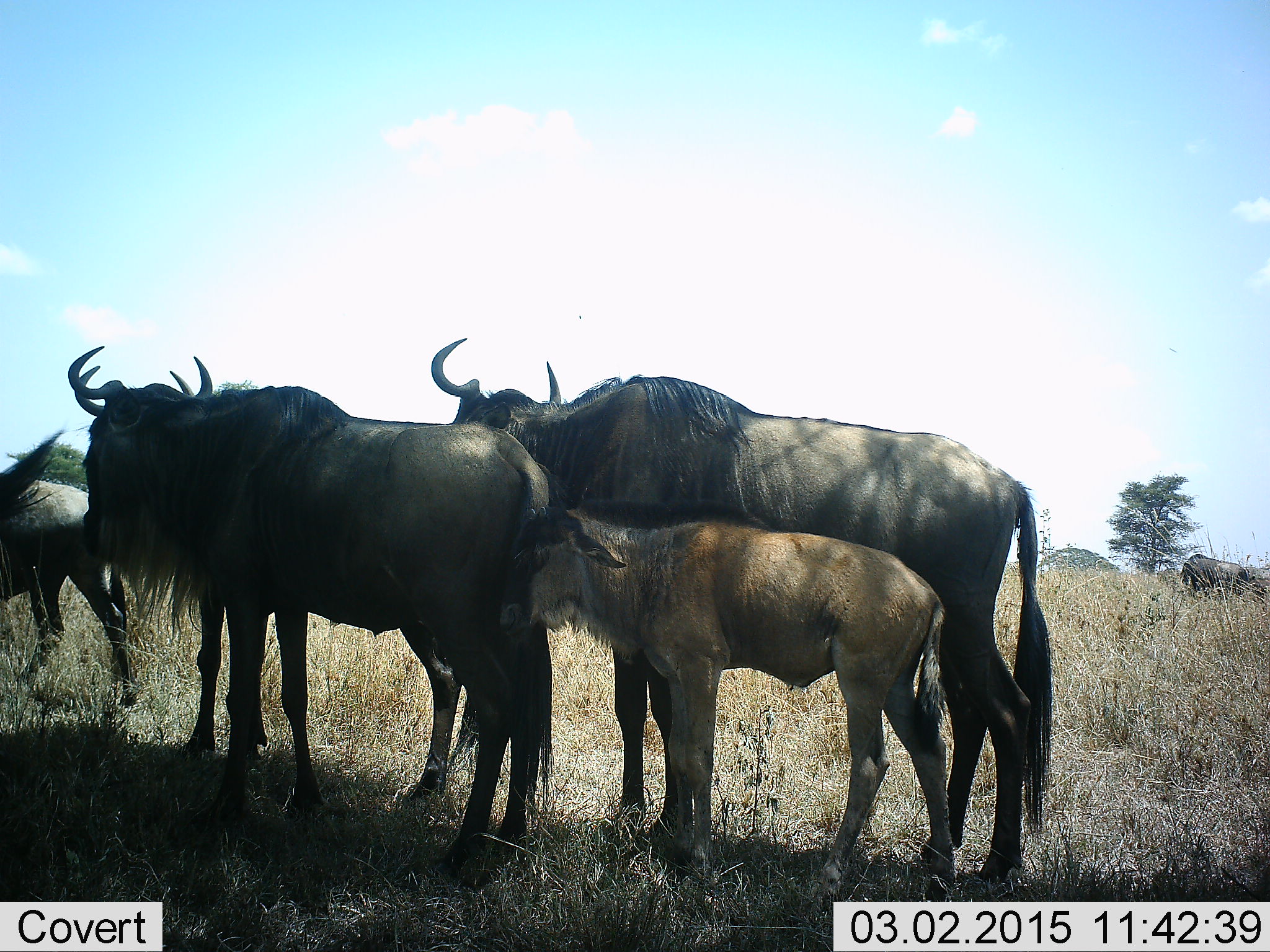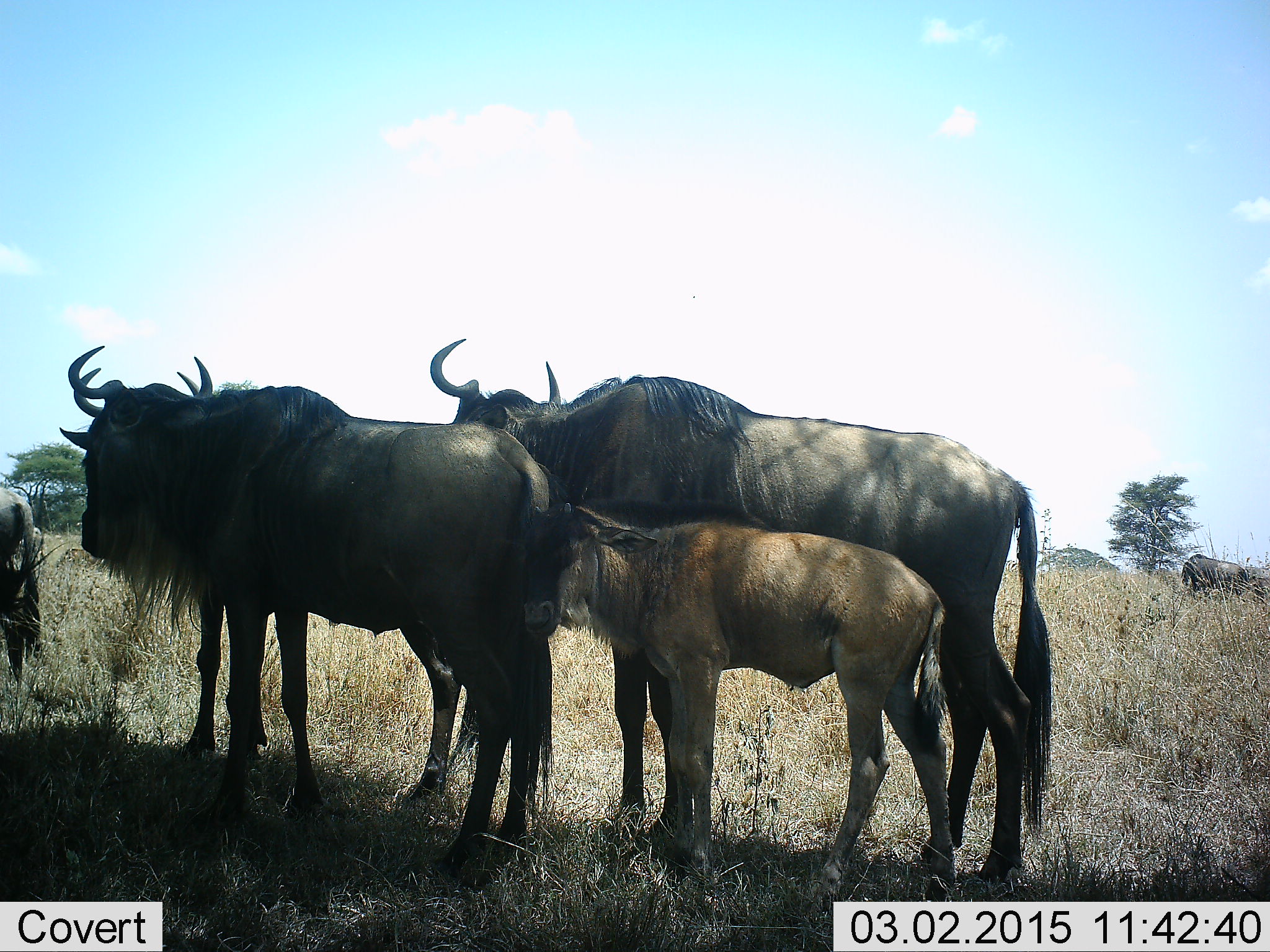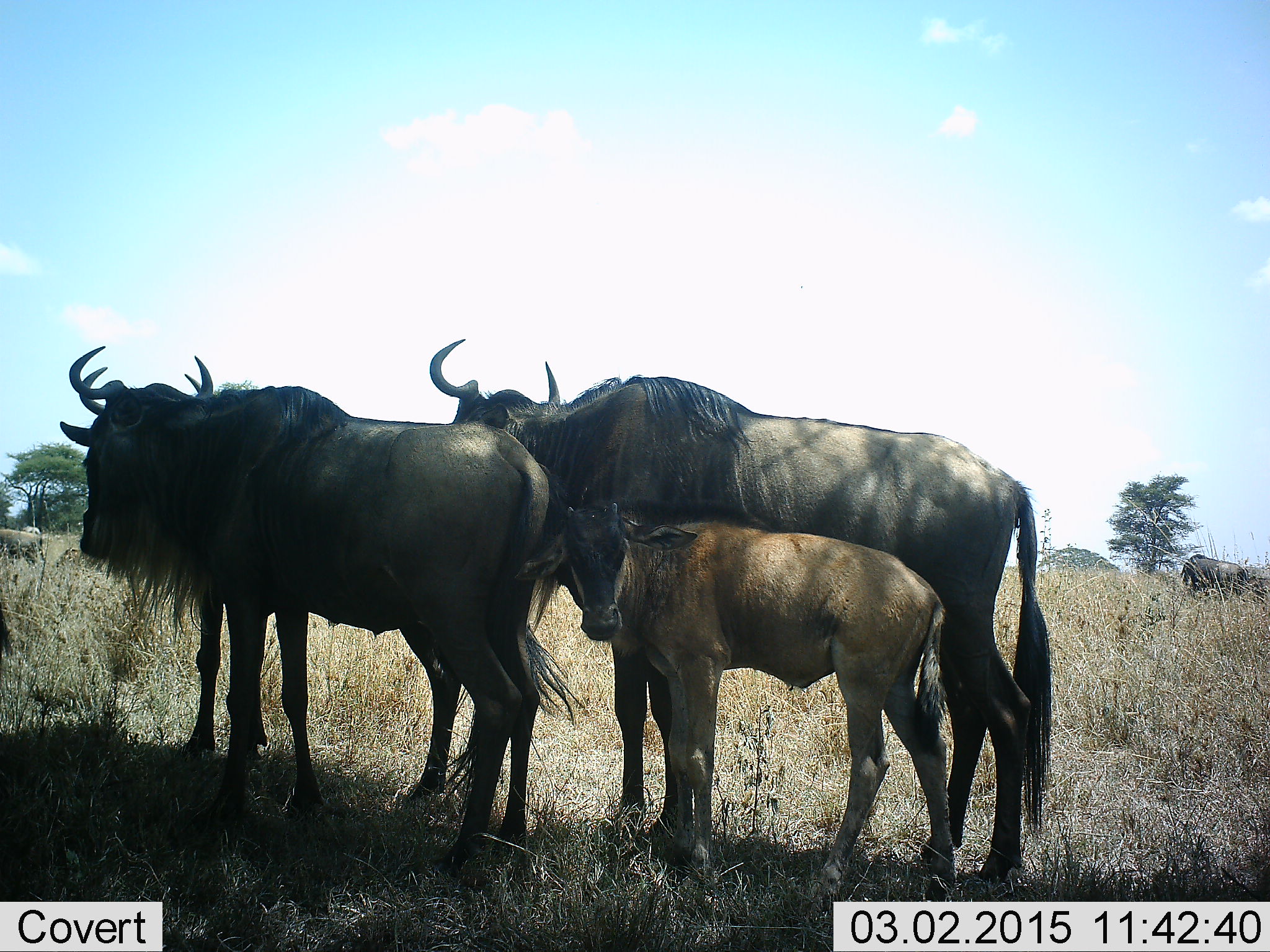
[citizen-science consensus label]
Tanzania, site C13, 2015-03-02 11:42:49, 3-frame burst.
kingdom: Animalia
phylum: Chordata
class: Mammalia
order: Artiodactyla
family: Bovidae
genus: Connochaetes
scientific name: Connochaetes taurinus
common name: blue wildebeest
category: wildebeest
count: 6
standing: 100%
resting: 0%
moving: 60%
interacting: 0%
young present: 90%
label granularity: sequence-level